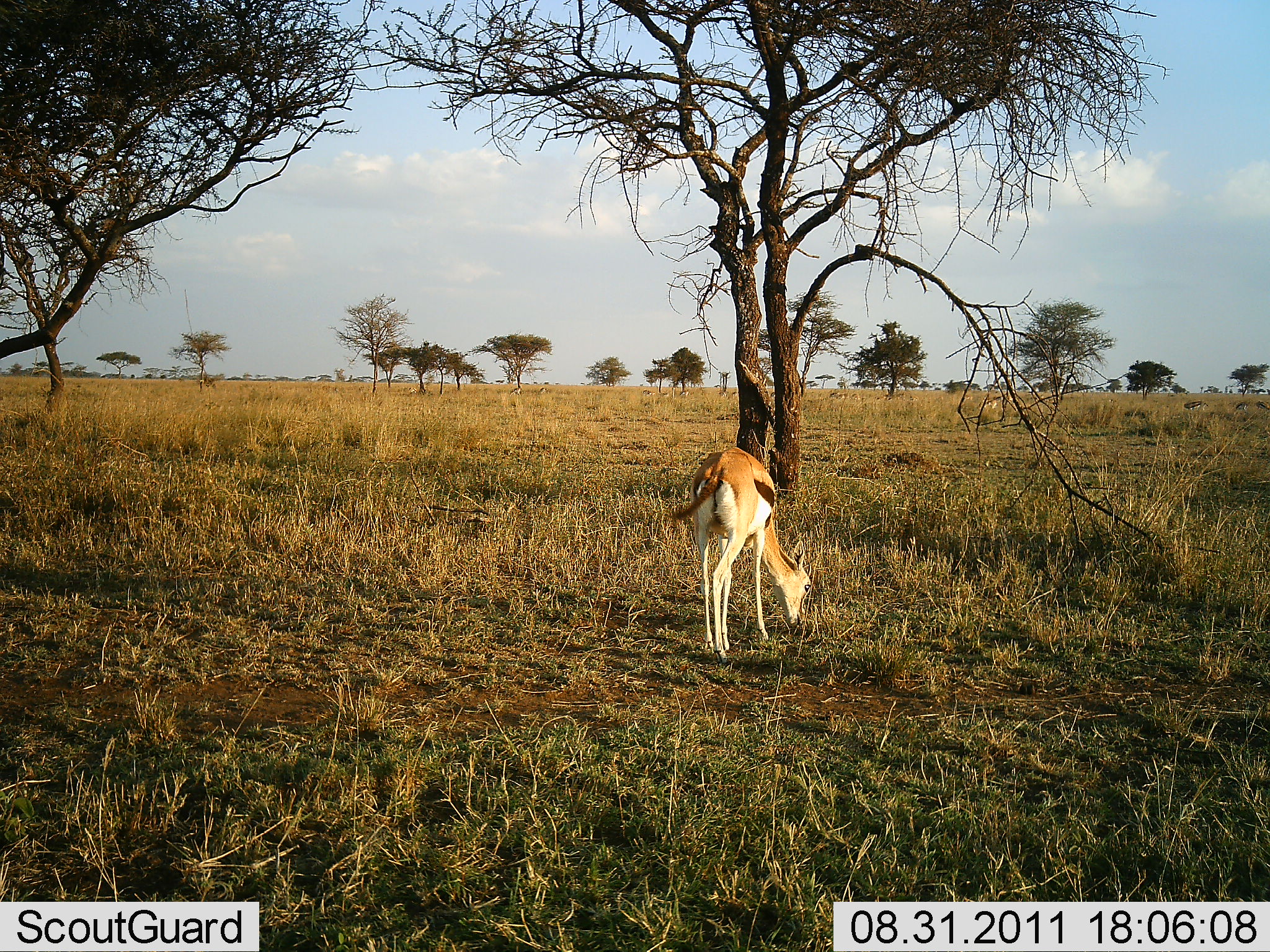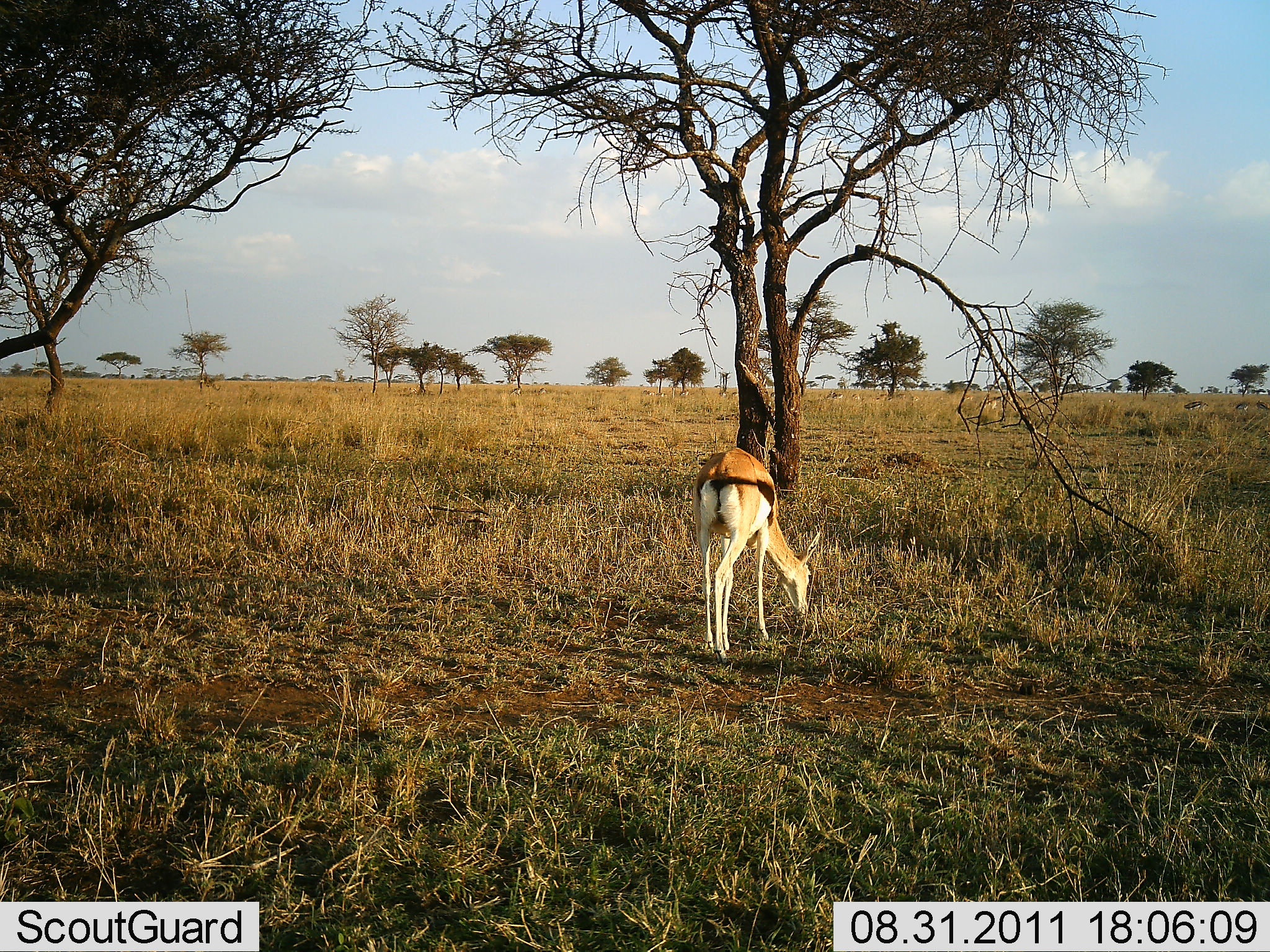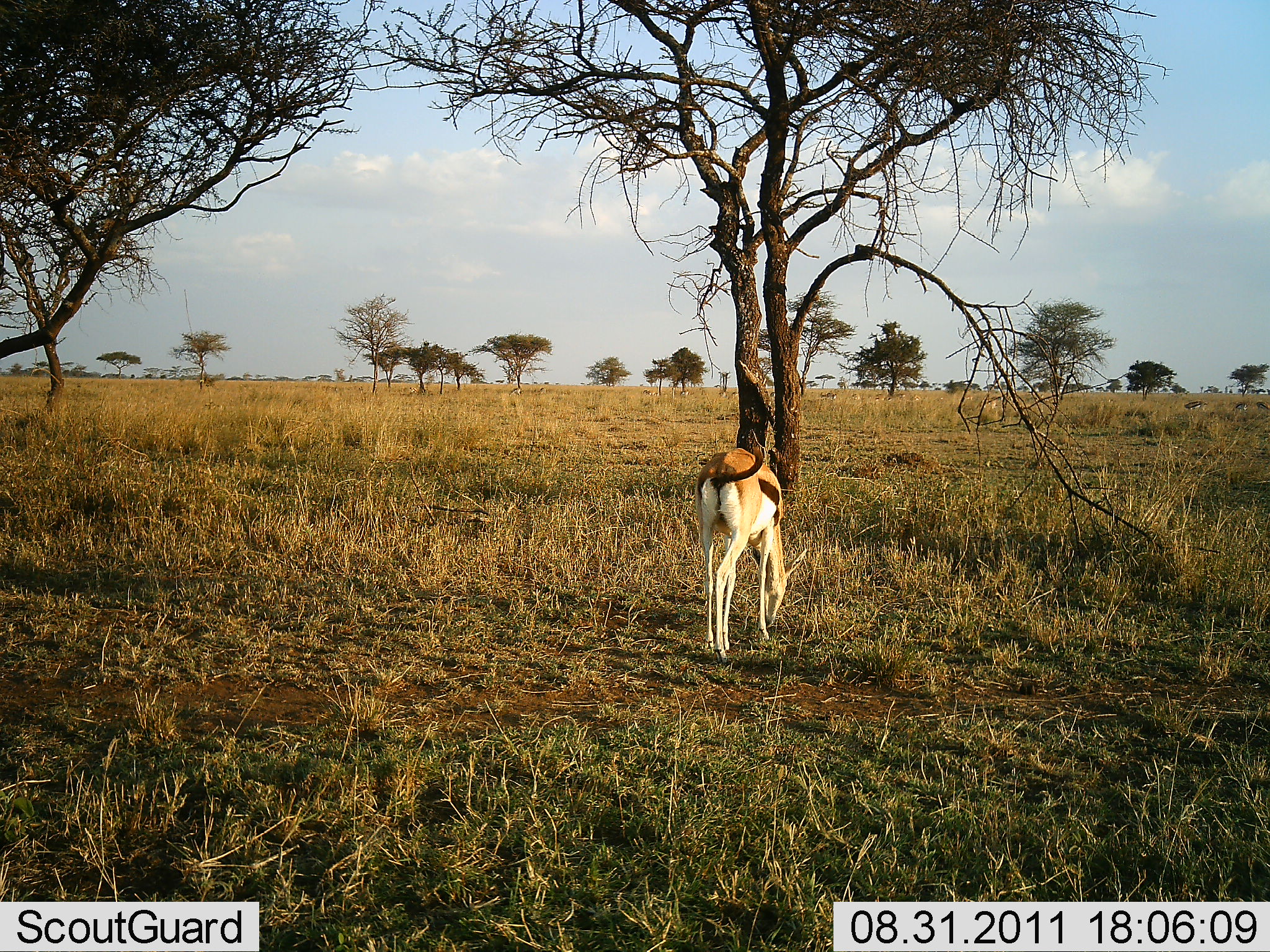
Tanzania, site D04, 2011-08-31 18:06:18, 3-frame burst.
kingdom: Animalia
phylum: Chordata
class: Mammalia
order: Artiodactyla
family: Bovidae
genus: Eudorcas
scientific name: Eudorcas thomsonii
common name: thomson's gazelle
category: gazellethomsons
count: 1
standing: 25%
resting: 0%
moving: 0%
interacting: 0%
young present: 0%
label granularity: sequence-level